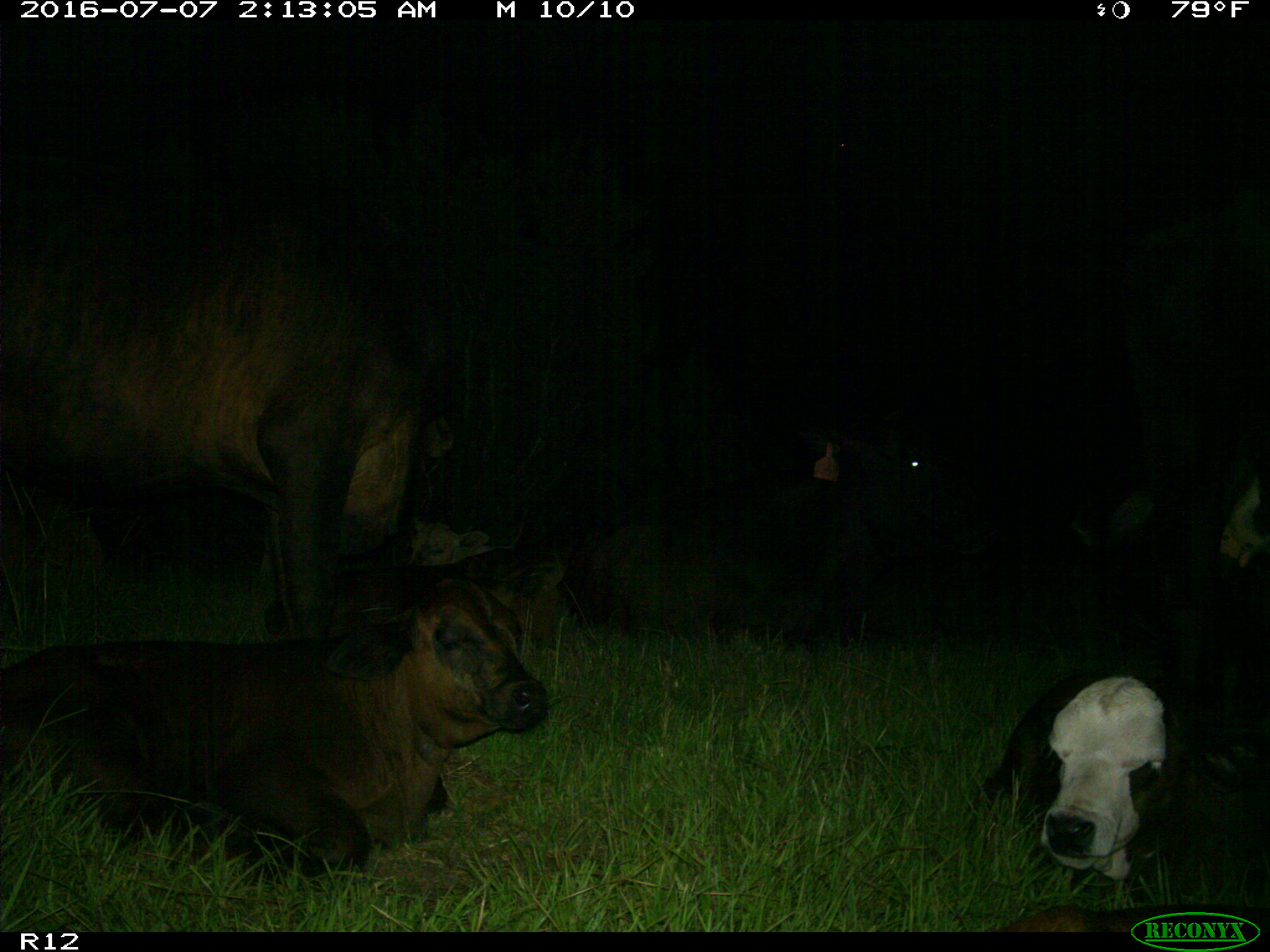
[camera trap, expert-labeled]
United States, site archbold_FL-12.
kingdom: Animalia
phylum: Chordata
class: Mammalia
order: Artiodactyla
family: Bovidae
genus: Bos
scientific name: Bos taurus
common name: domestic cow